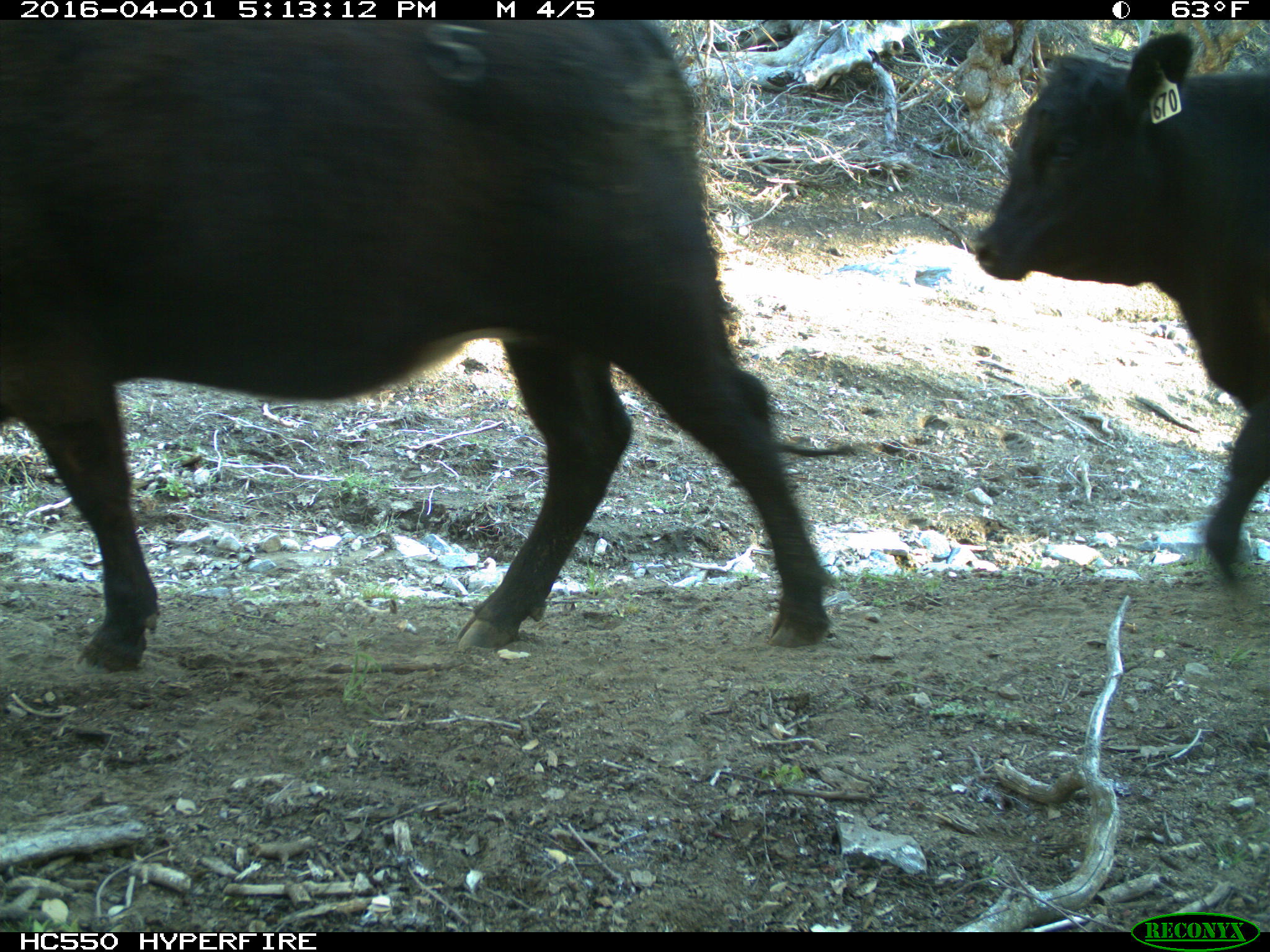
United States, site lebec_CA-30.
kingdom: Animalia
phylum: Chordata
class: Mammalia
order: Artiodactyla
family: Bovidae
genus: Bos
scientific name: Bos taurus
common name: domestic cow